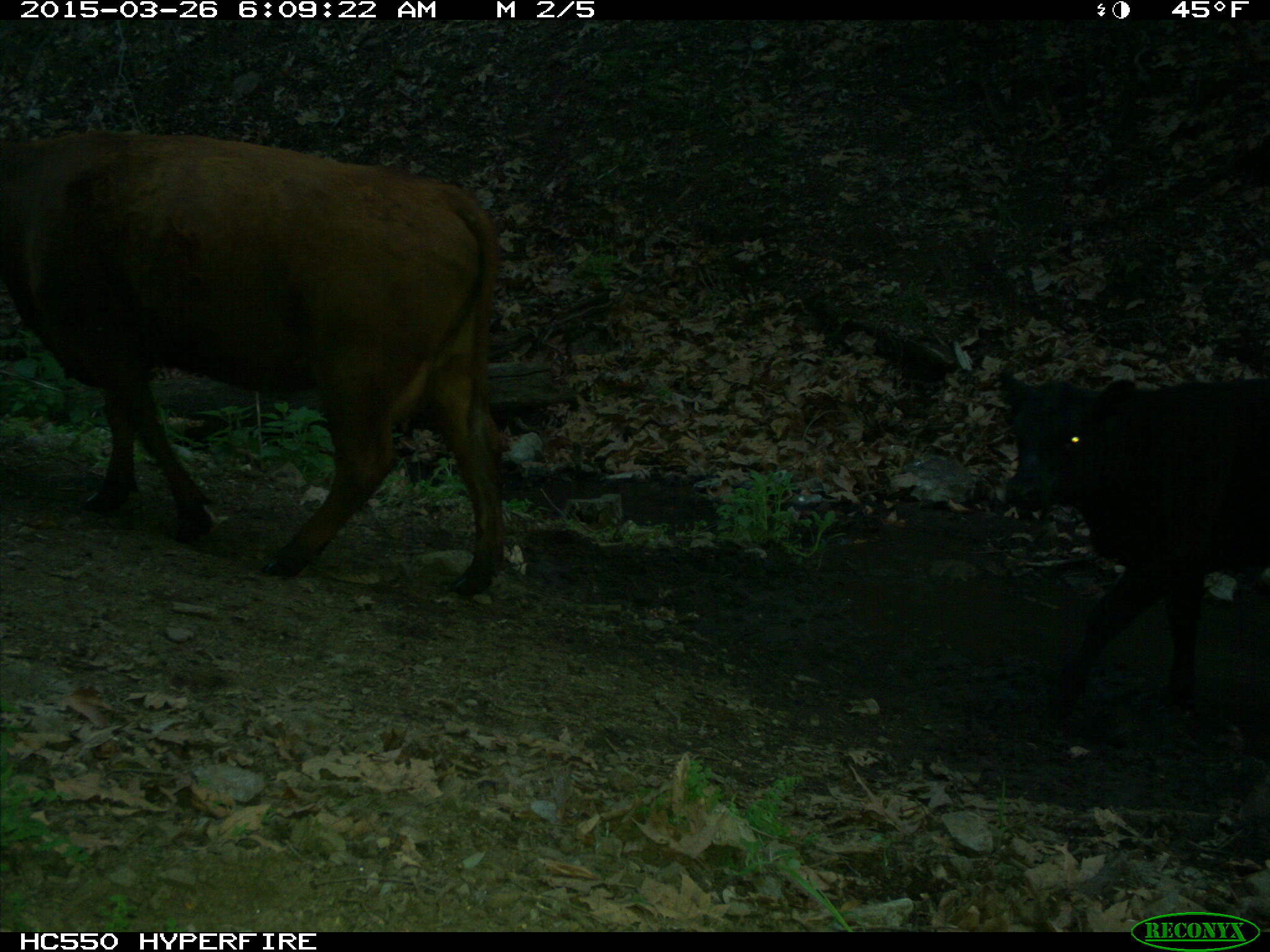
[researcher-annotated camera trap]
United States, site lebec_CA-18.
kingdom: Animalia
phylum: Chordata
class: Mammalia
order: Artiodactyla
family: Bovidae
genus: Bos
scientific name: Bos taurus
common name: domestic cow